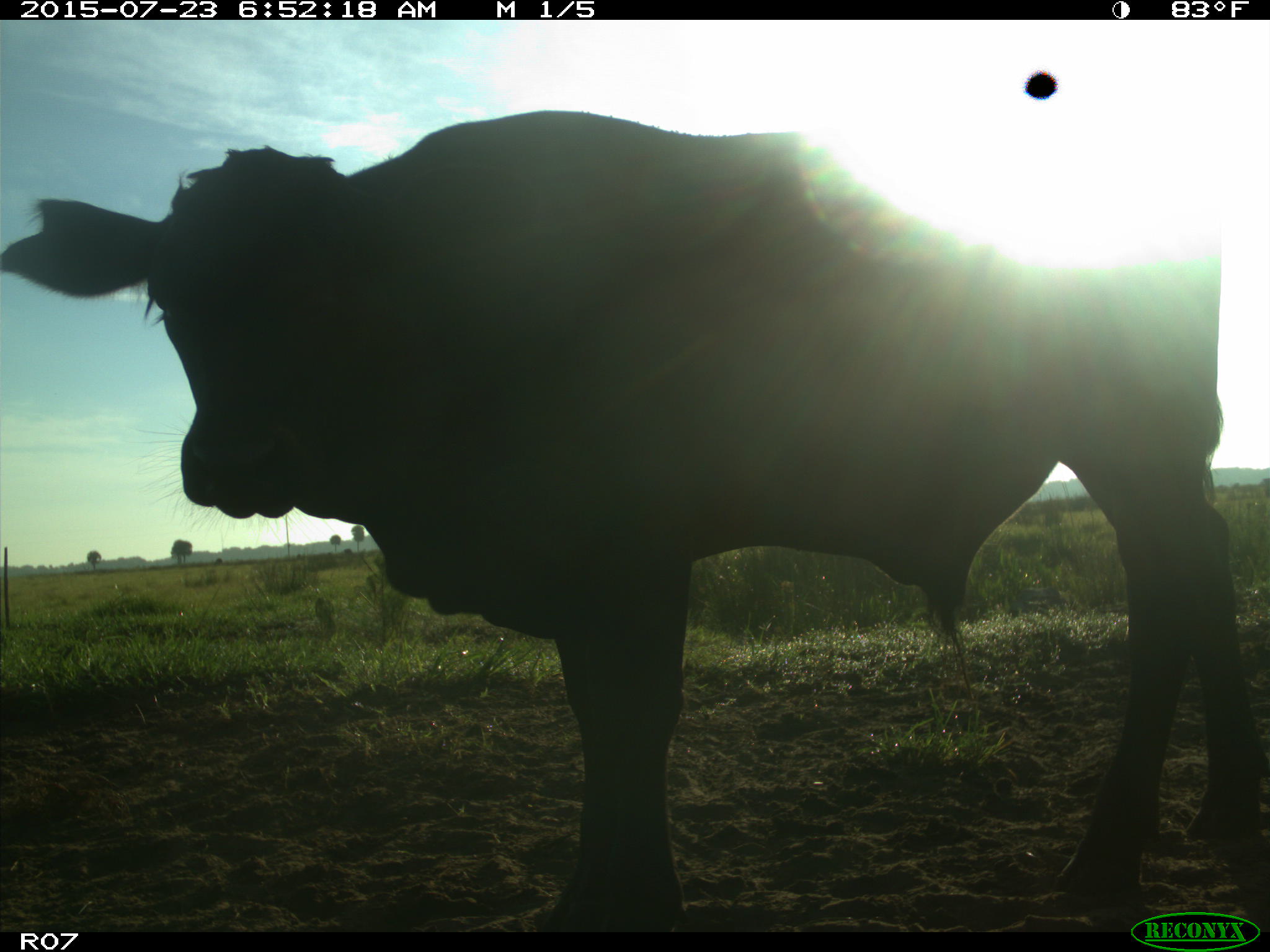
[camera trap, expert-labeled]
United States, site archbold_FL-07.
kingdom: Animalia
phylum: Chordata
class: Mammalia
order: Artiodactyla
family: Bovidae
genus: Bos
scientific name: Bos taurus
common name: domestic cow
Bos taurus (domestic cow).